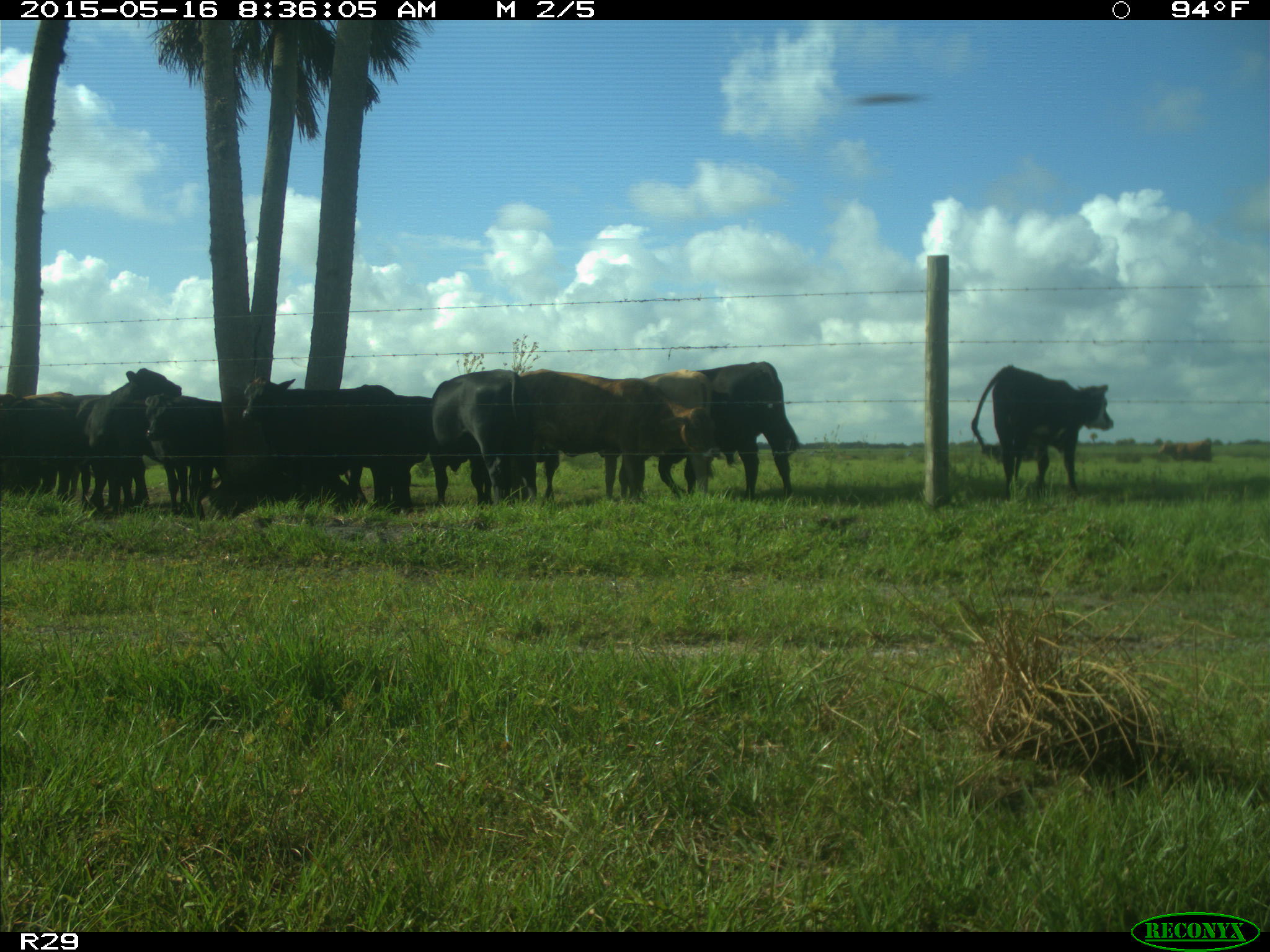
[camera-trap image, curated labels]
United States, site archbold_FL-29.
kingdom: Animalia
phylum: Chordata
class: Mammalia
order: Artiodactyla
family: Bovidae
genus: Bos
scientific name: Bos taurus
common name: domestic cow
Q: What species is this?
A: Bos taurus (domestic cow).